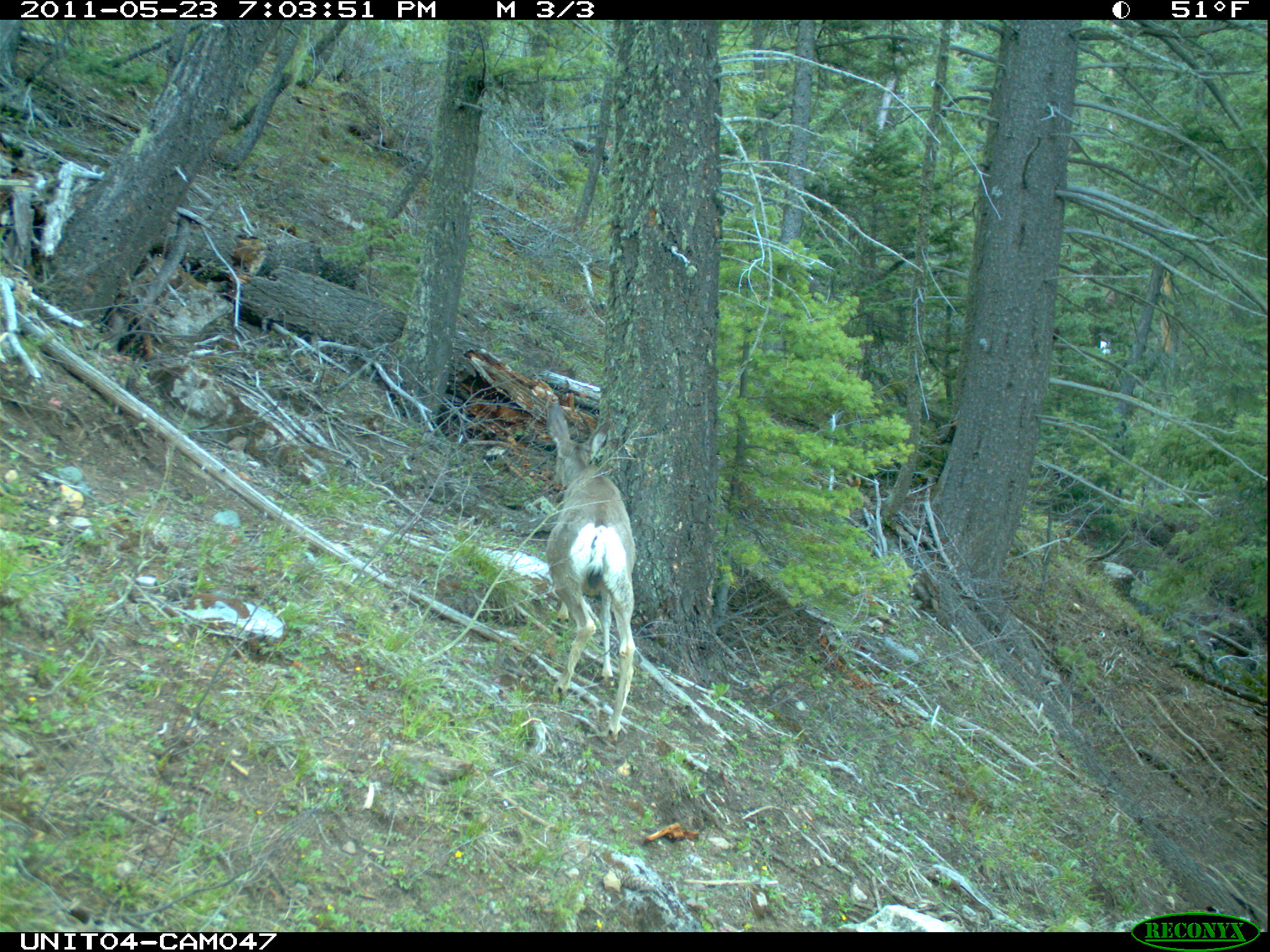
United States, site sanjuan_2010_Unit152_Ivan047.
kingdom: Animalia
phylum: Chordata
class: Mammalia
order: Artiodactyla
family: Cervidae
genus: Odocoileus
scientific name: Odocoileus hemionus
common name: mule deer